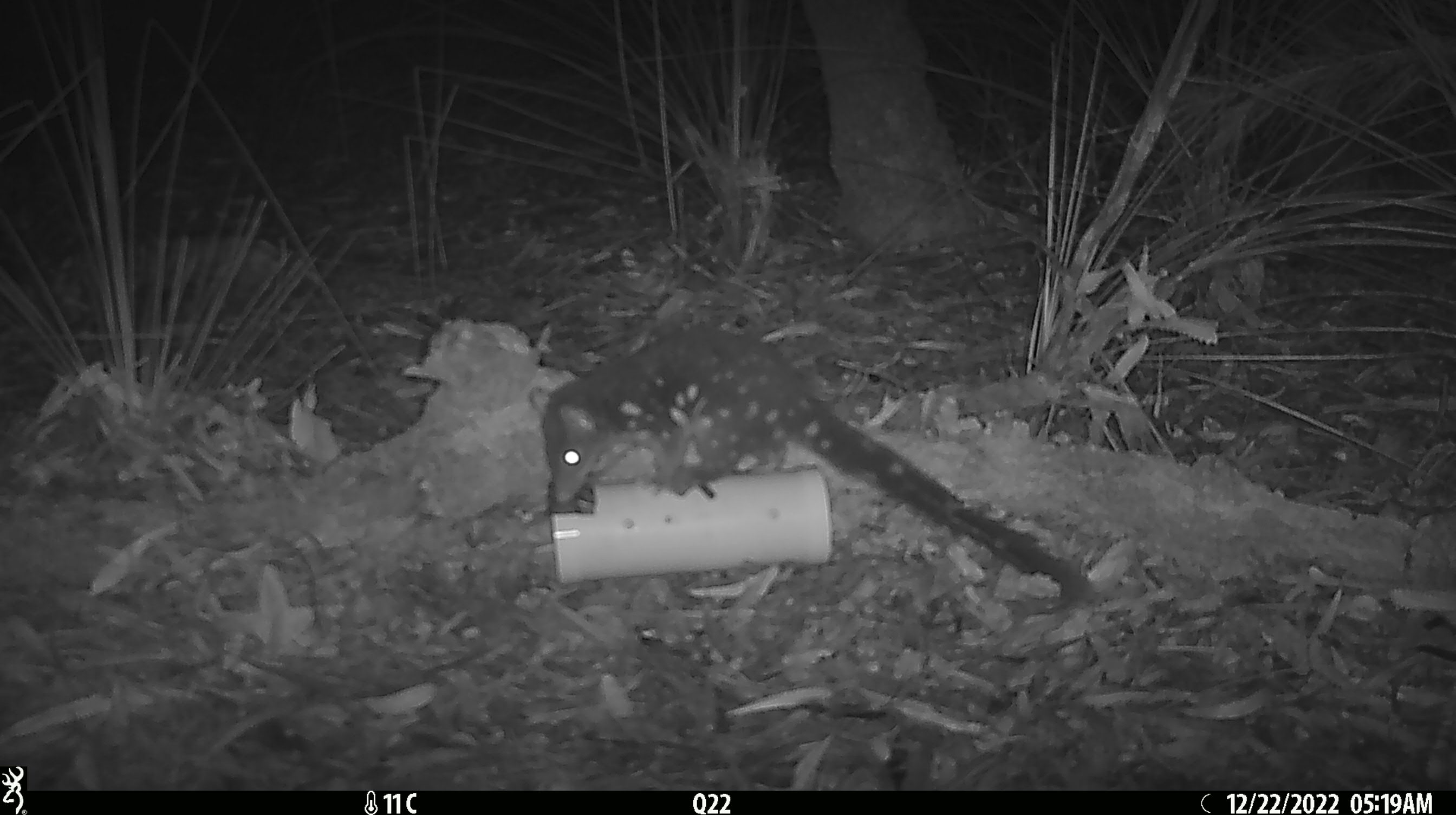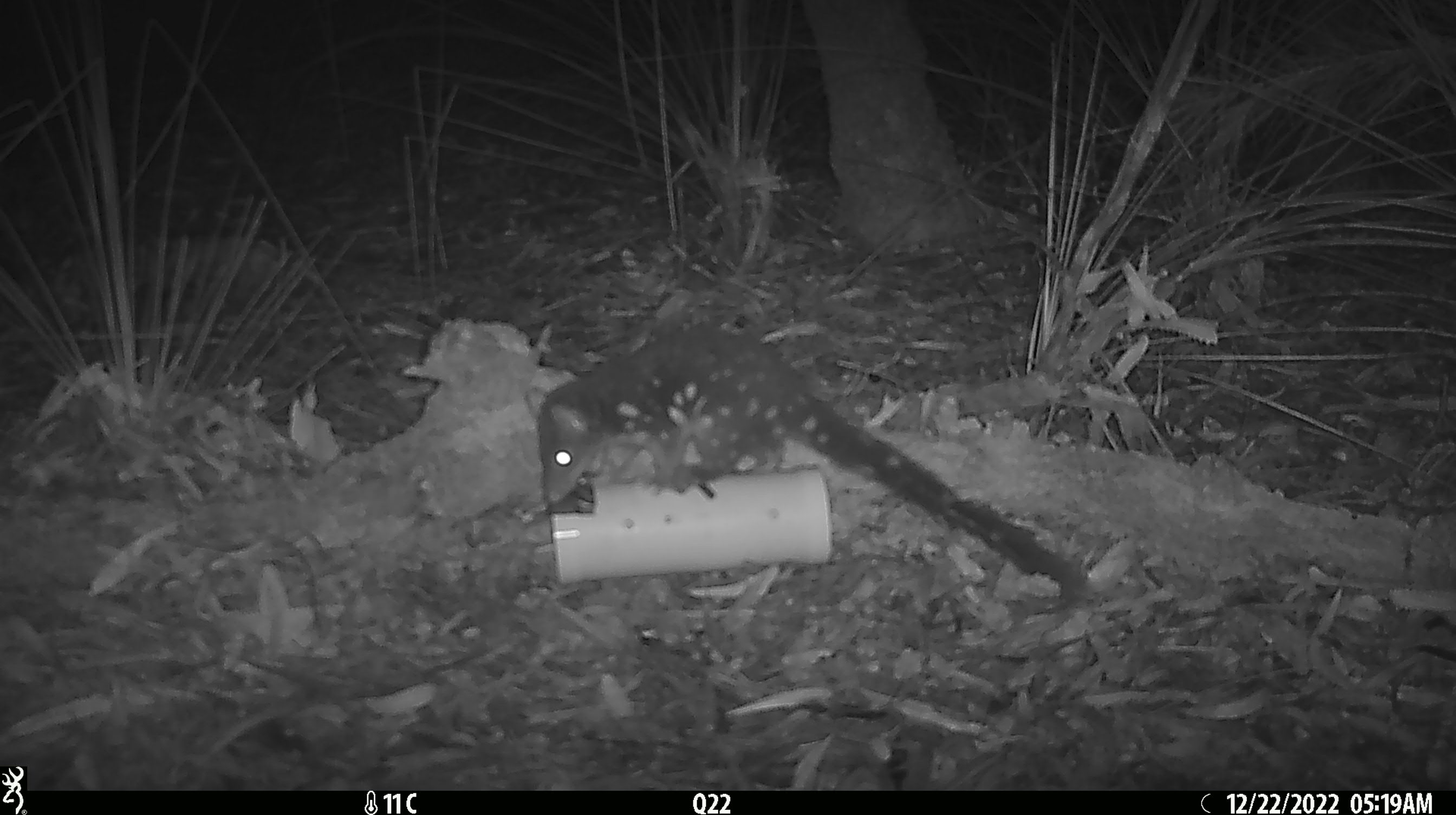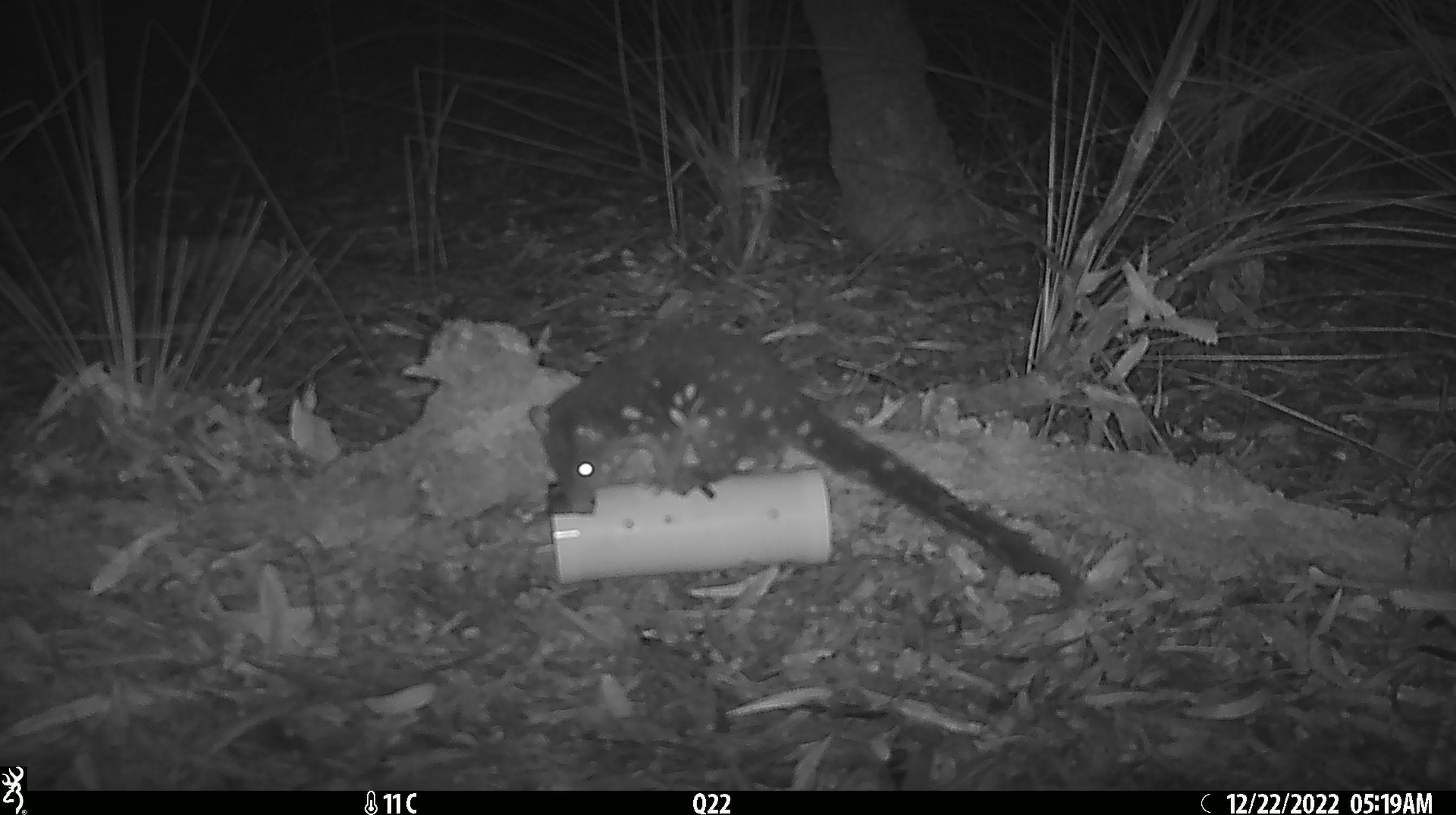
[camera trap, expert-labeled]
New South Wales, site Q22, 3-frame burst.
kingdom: Animalia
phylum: Chordata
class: Mammalia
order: Dasyuromorphia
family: Dasyuridae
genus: Dasyurus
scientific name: Dasyurus maculatus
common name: spotted-tailed quoll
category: quoll